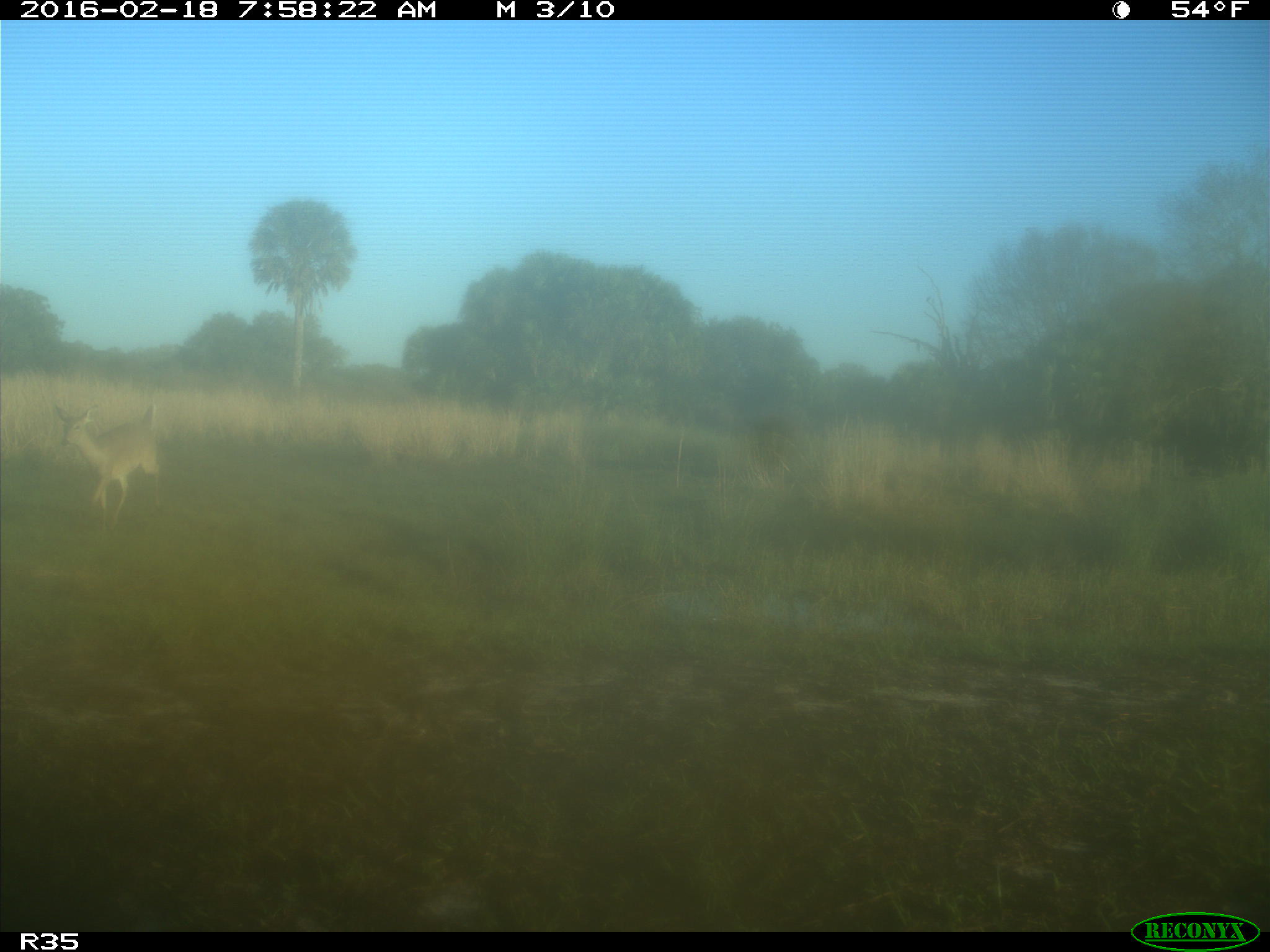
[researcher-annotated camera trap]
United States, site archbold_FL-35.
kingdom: Animalia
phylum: Chordata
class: Mammalia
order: Artiodactyla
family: Cervidae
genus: Odocoileus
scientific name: Odocoileus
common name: deer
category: unidentified deer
Unidentified deer (deer) (Odocoileus).